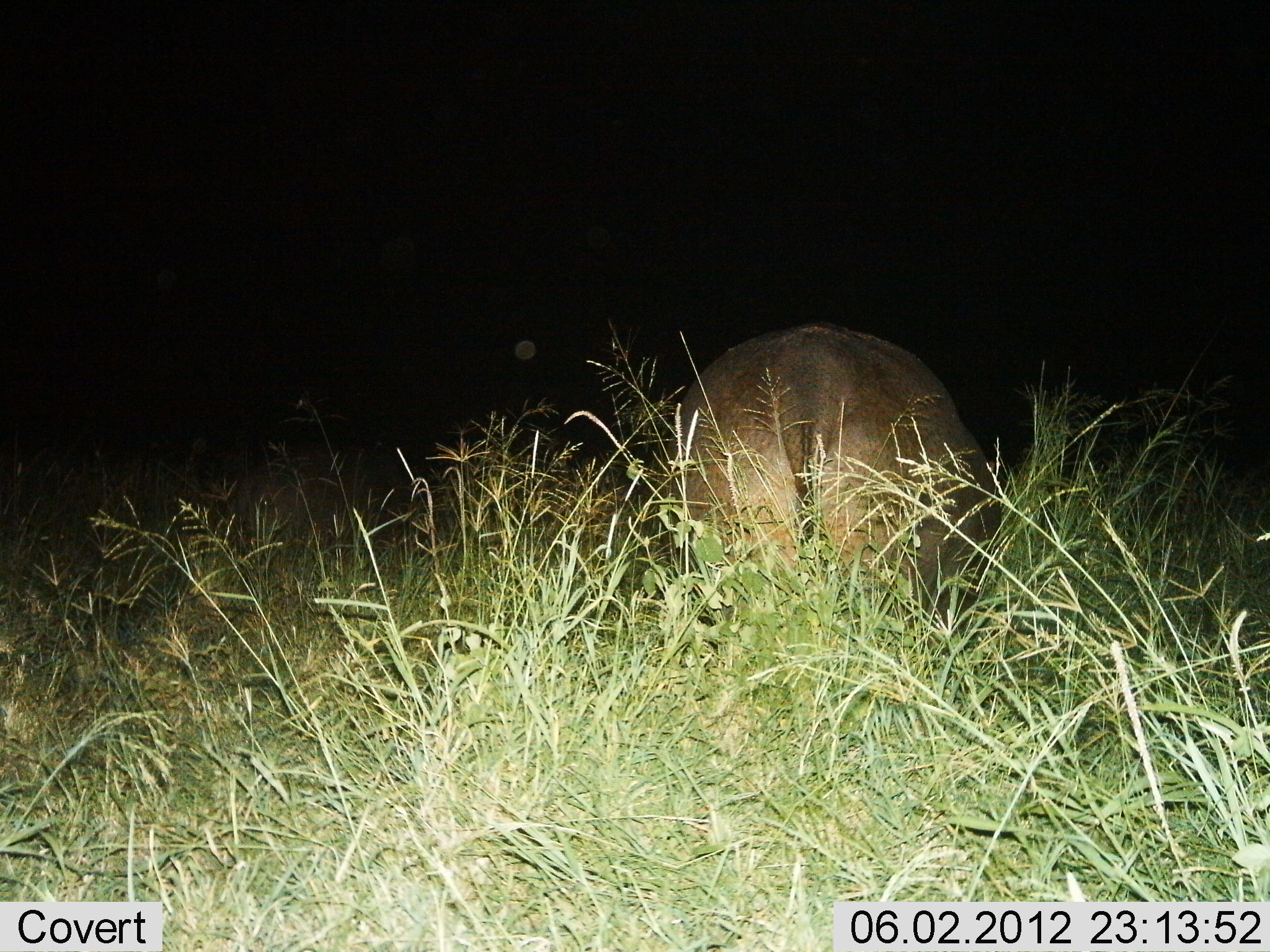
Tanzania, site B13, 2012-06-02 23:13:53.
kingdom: Animalia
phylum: Chordata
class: Mammalia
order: Artiodactyla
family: Hippopotamidae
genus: Hippopotamus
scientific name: Hippopotamus amphibius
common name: hippopotamus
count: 1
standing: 90%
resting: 0%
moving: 10%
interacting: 0%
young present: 0%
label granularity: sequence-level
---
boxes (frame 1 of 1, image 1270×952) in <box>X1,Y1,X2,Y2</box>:
animal: <box>649,322,1001,651</box>